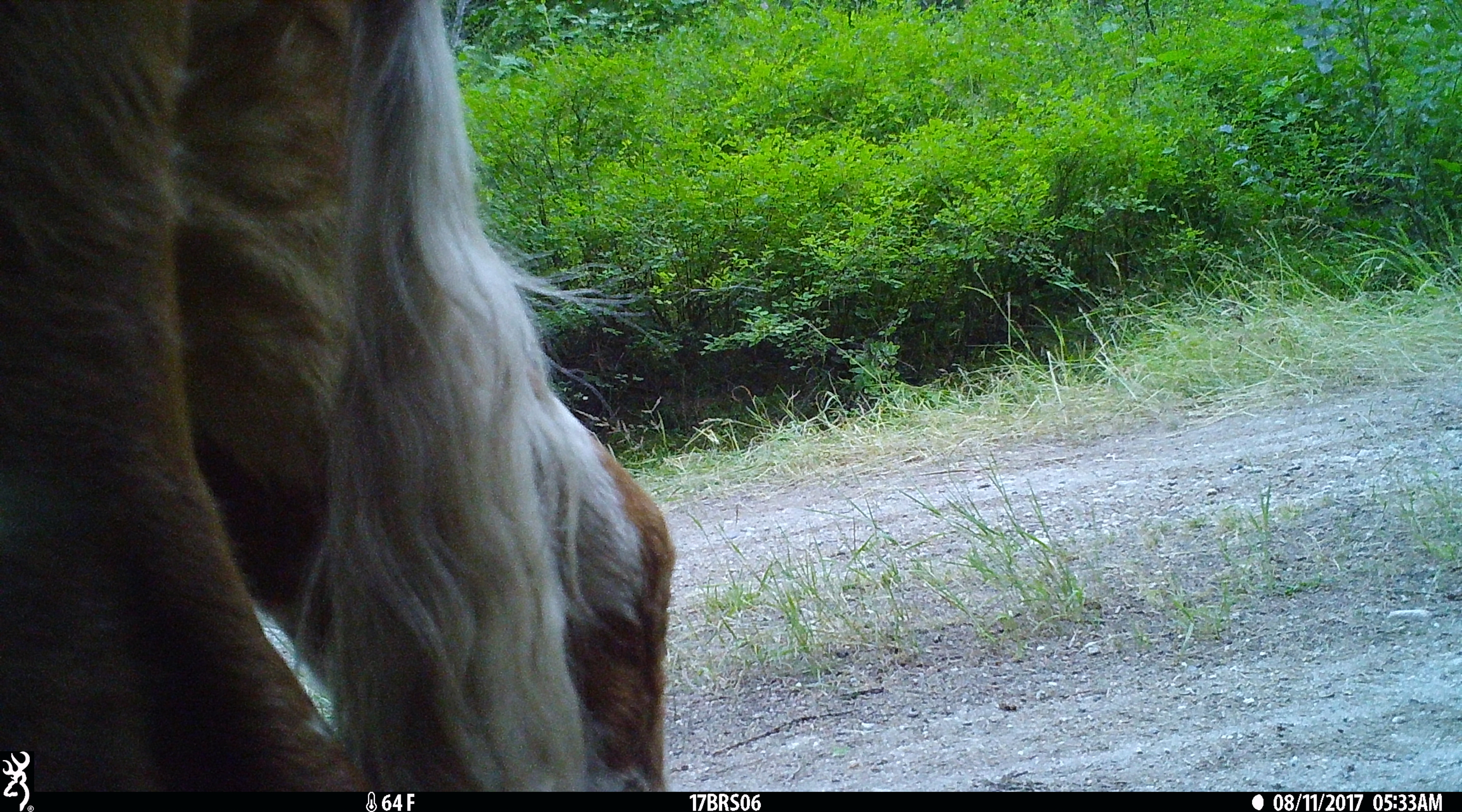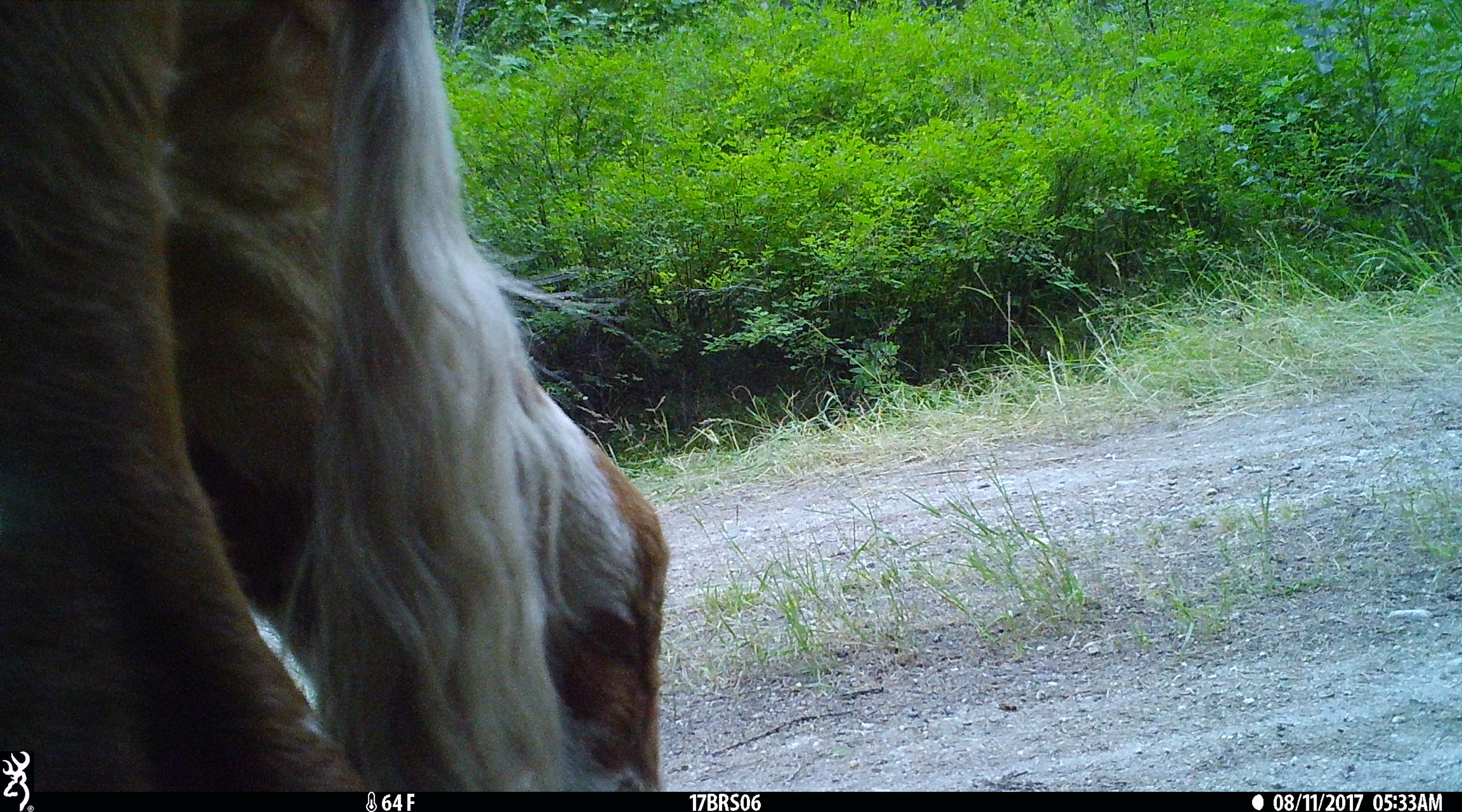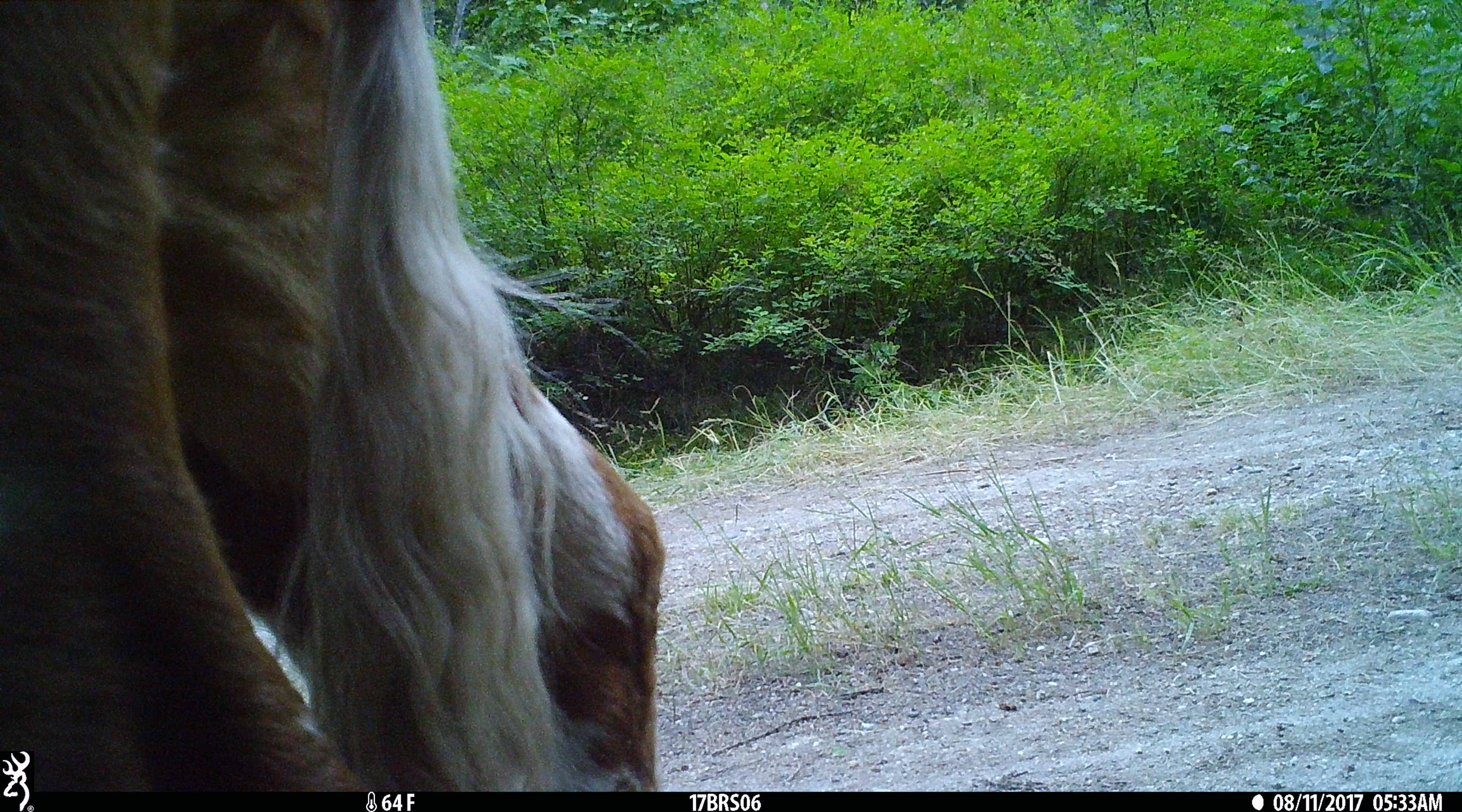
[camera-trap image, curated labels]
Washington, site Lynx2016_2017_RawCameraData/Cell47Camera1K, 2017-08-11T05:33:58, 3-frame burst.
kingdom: Animalia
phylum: Chordata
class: Mammalia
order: Artiodactyla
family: Bovidae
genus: Bos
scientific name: Bos taurus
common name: domestic cattle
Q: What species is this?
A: Domestic cattle (Bos taurus).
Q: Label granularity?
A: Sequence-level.